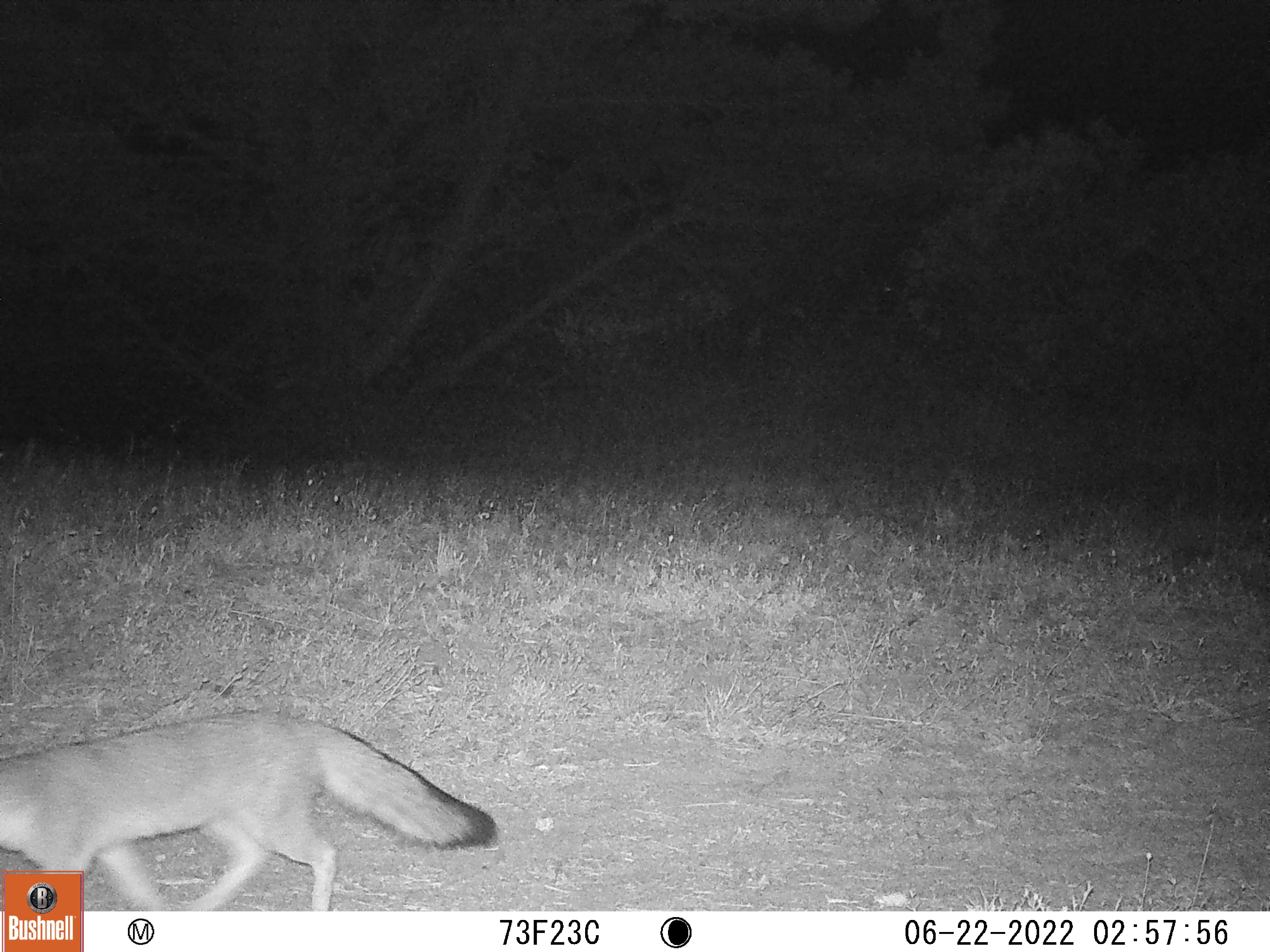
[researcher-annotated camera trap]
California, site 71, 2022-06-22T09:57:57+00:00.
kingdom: Animalia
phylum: Chordata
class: Mammalia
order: Carnivora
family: Canidae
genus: Urocyon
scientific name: Urocyon cinereoargenteus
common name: gray fox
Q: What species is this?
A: Gray fox (Urocyon cinereoargenteus).